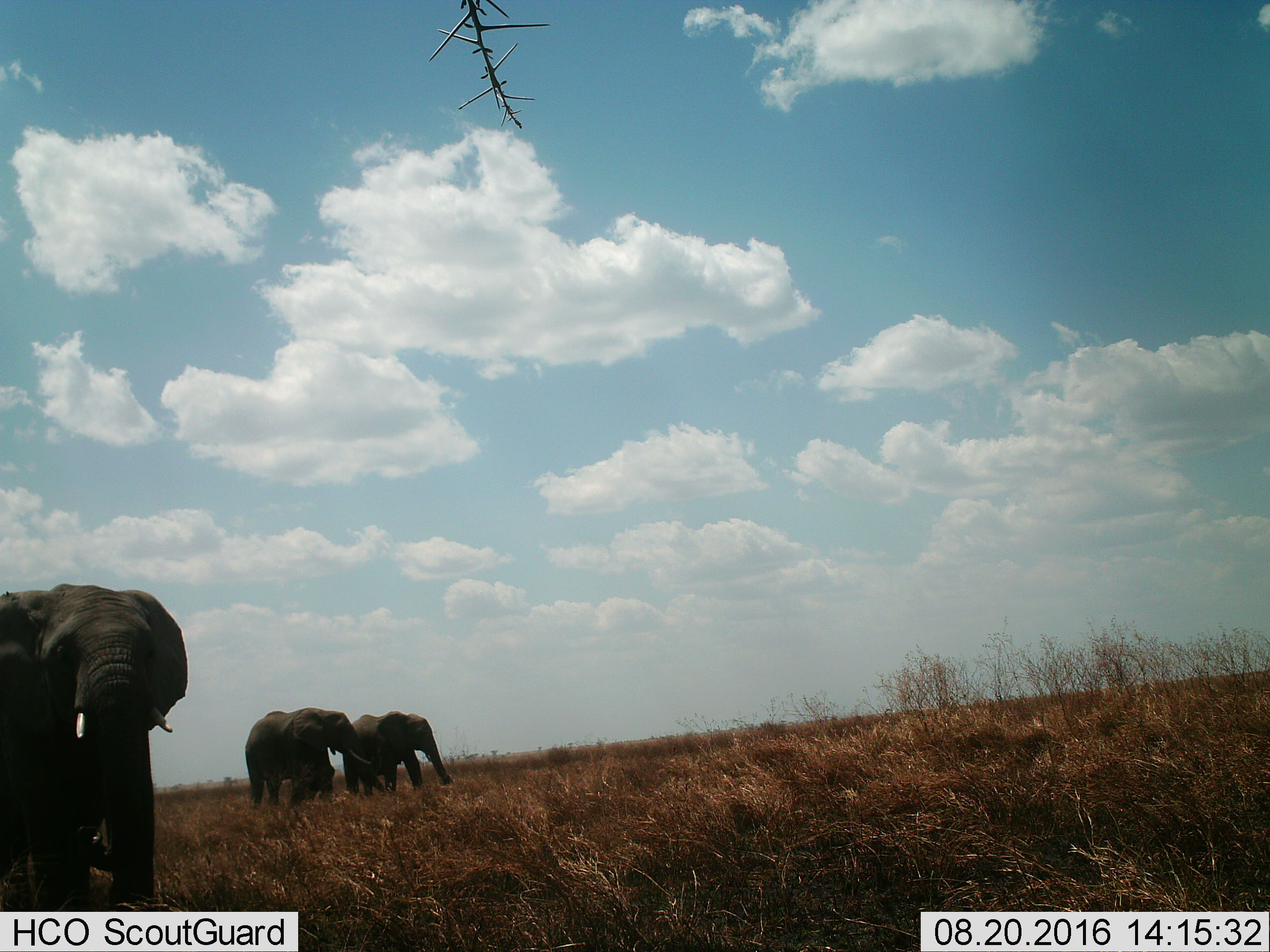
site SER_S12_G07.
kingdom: Animalia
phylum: Chordata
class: Mammalia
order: Proboscidea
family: Elephantidae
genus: Loxodonta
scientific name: Loxodonta africana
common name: african bush elephant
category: elephant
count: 3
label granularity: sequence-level